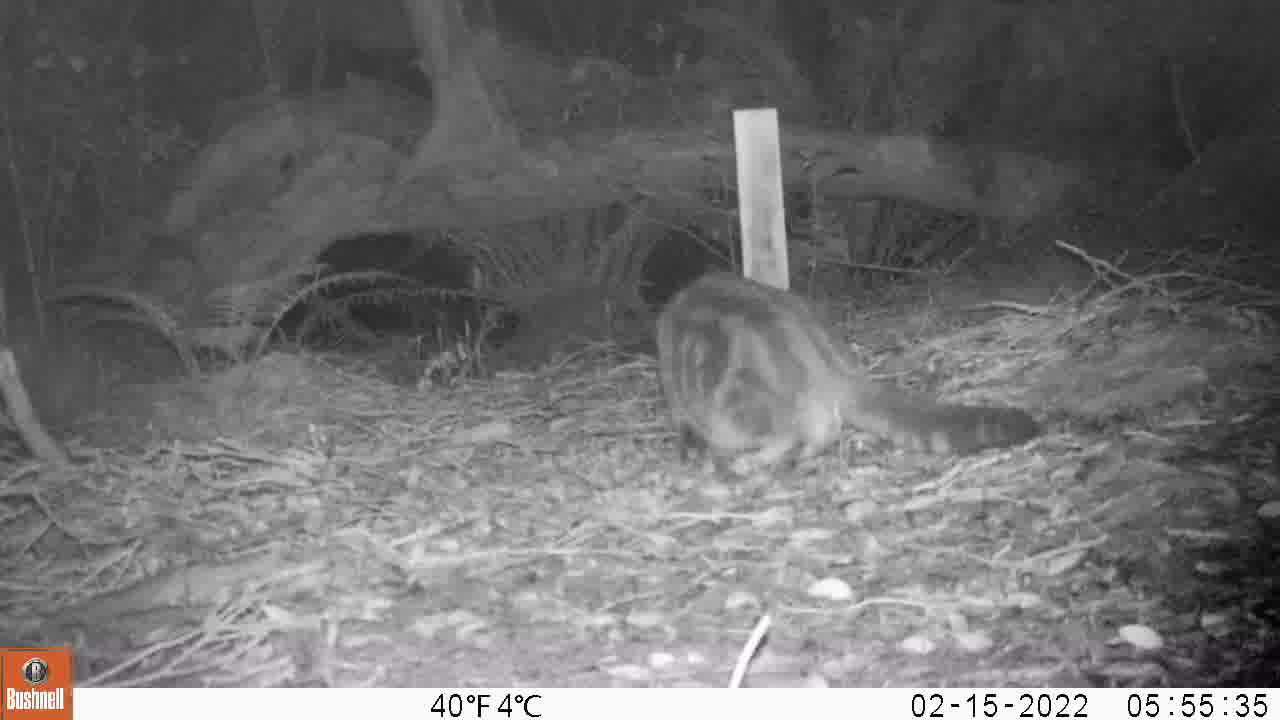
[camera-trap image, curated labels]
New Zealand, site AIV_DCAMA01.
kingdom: Animalia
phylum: Chordata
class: Mammalia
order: Carnivora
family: Felidae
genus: Felis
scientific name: Felis catus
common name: domestic cat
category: cat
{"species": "cat (domestic cat) (Felis catus)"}